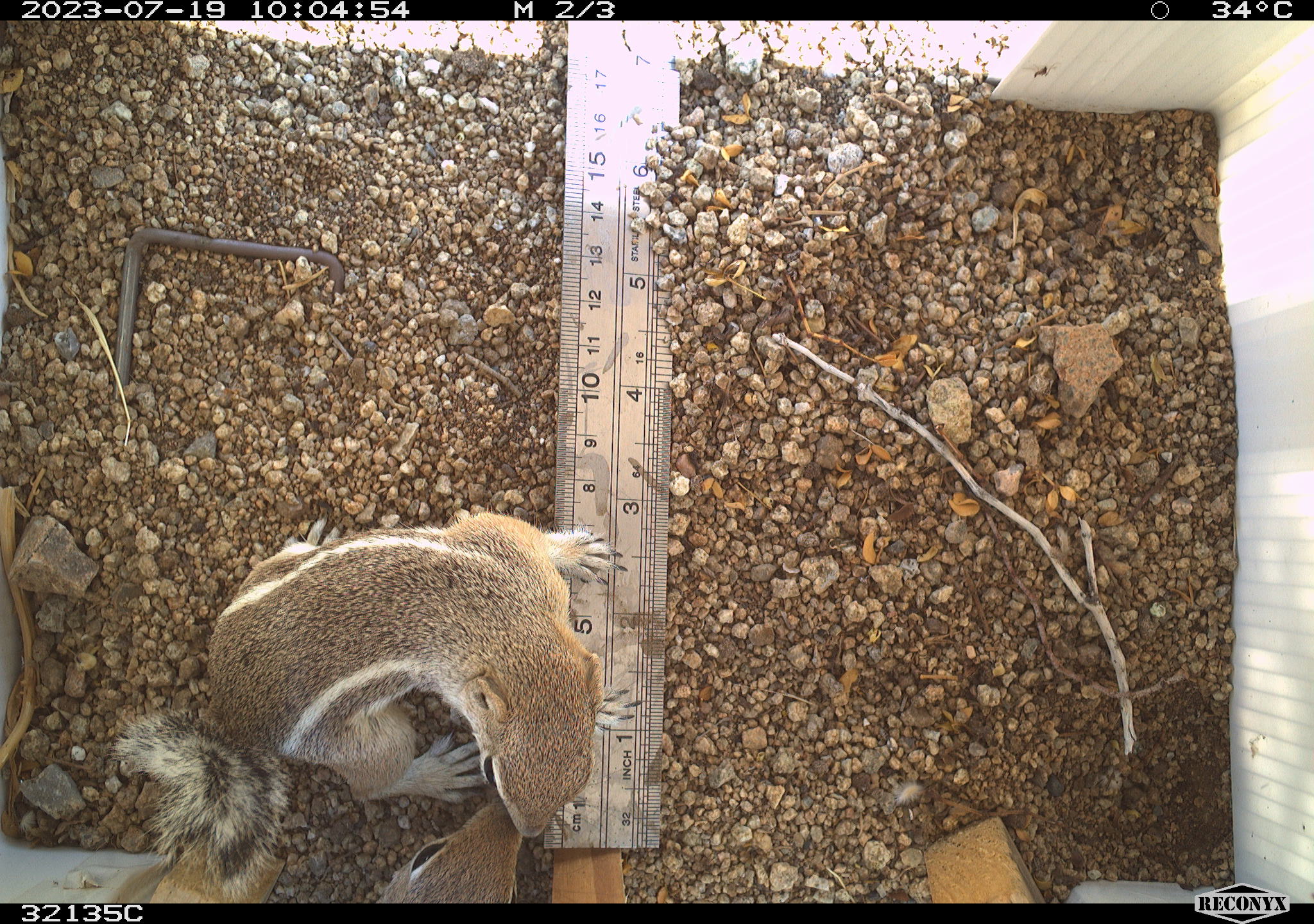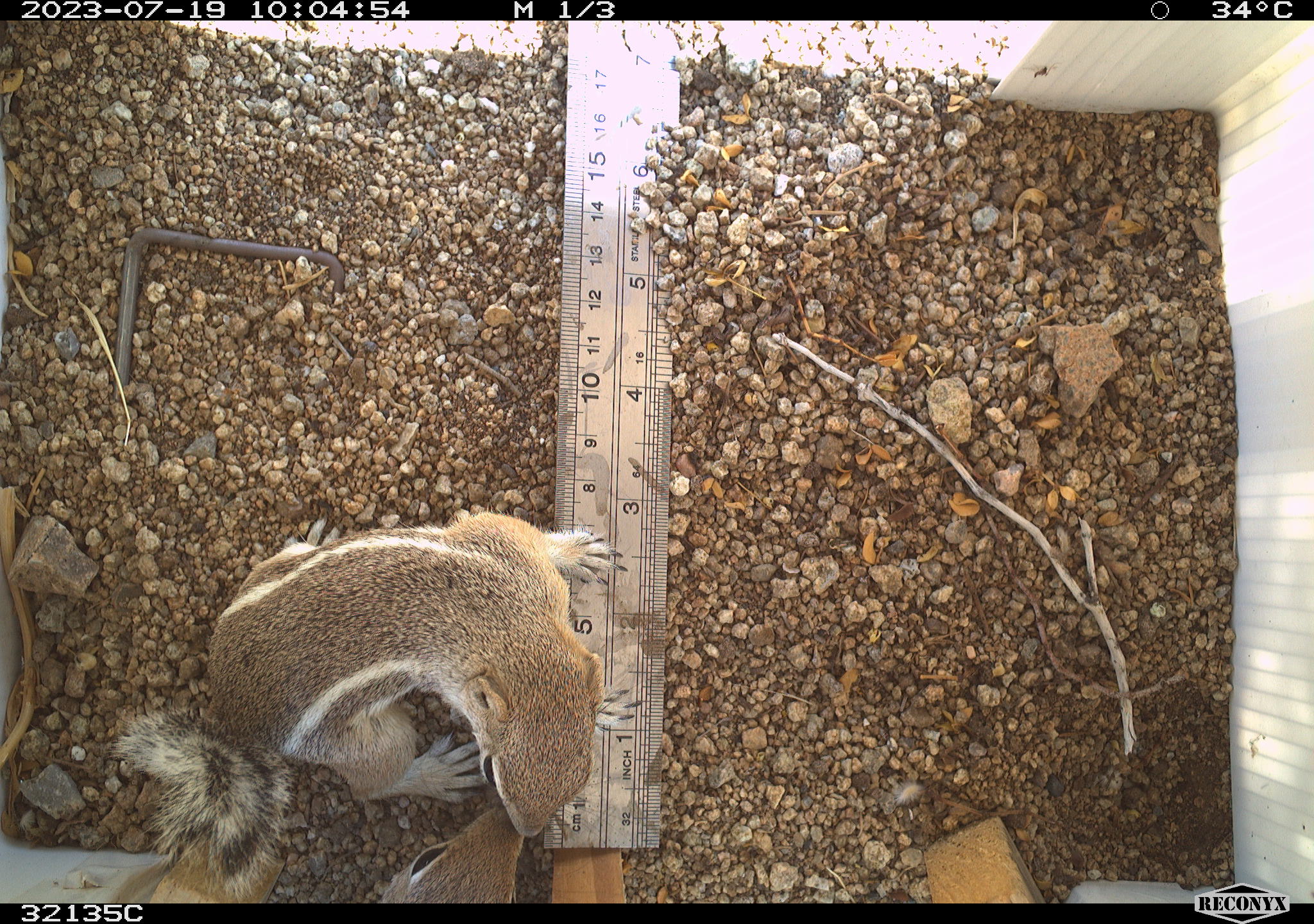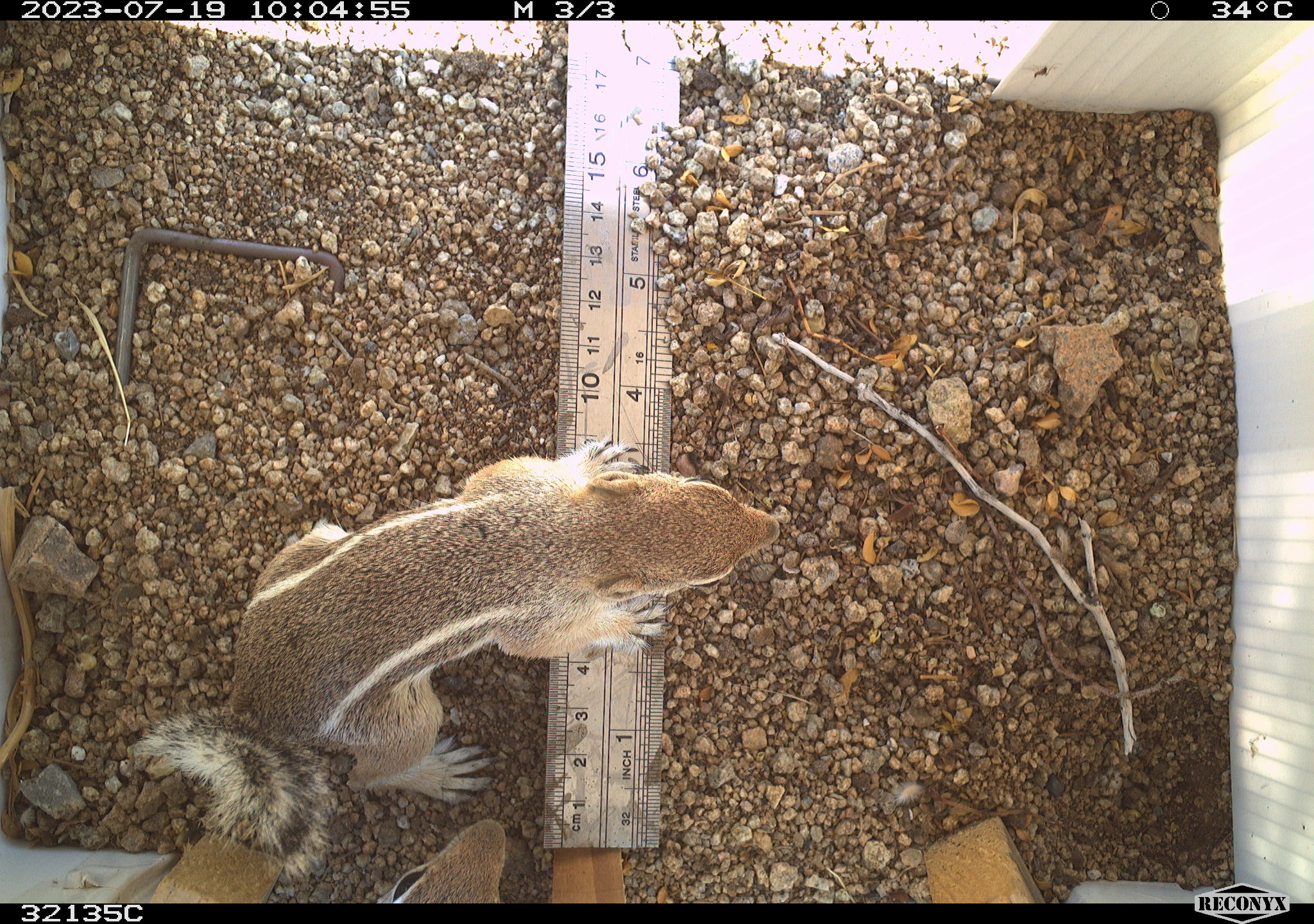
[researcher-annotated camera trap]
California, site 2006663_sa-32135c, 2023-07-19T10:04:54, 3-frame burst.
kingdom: Animalia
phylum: Chordata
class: Mammalia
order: Rodentia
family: Sciuridae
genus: Ammospermophilus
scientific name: Ammospermophilus leucurus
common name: white-tailed antelope squirrel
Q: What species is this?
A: White-tailed antelope squirrel (Ammospermophilus leucurus).